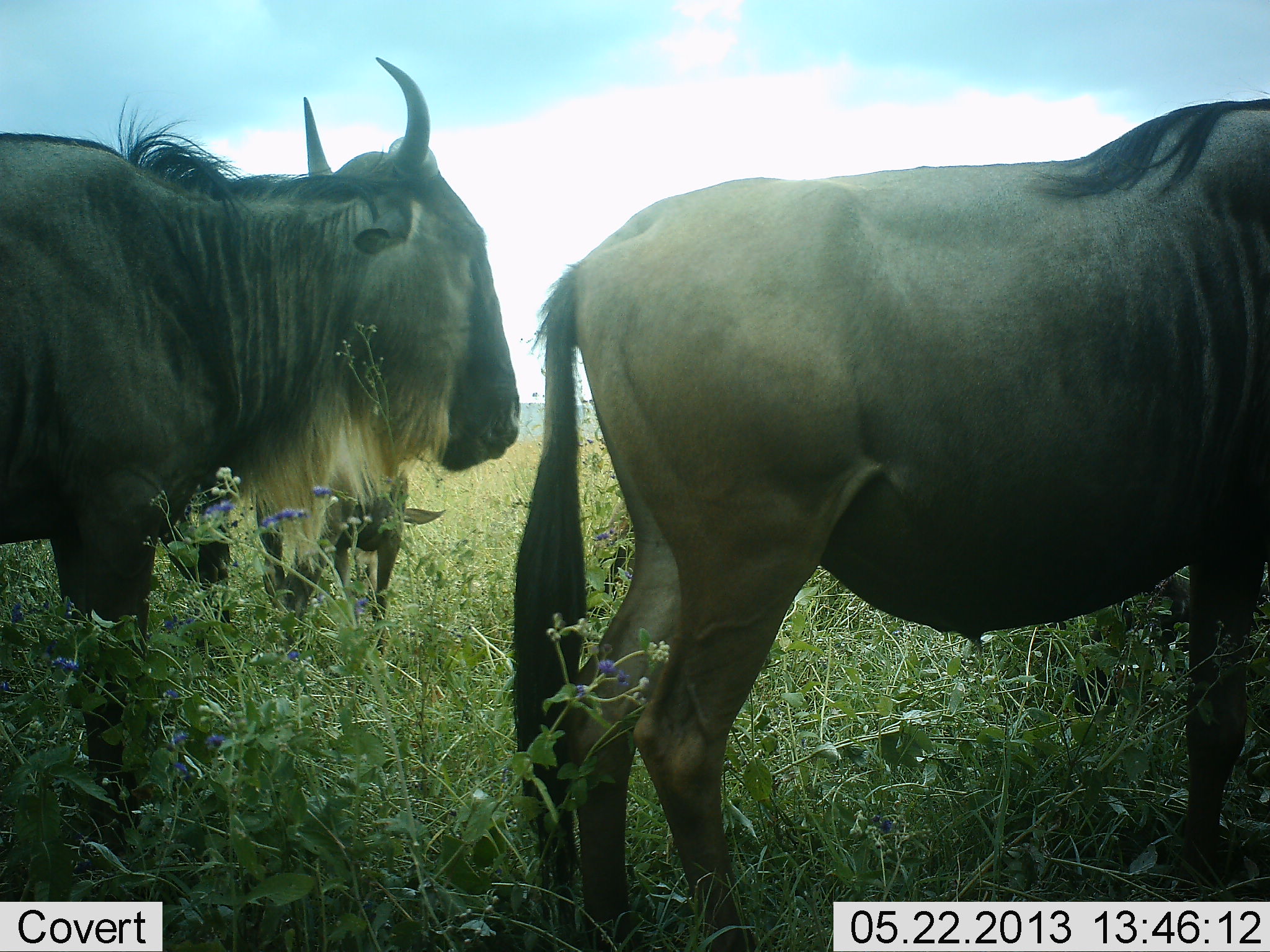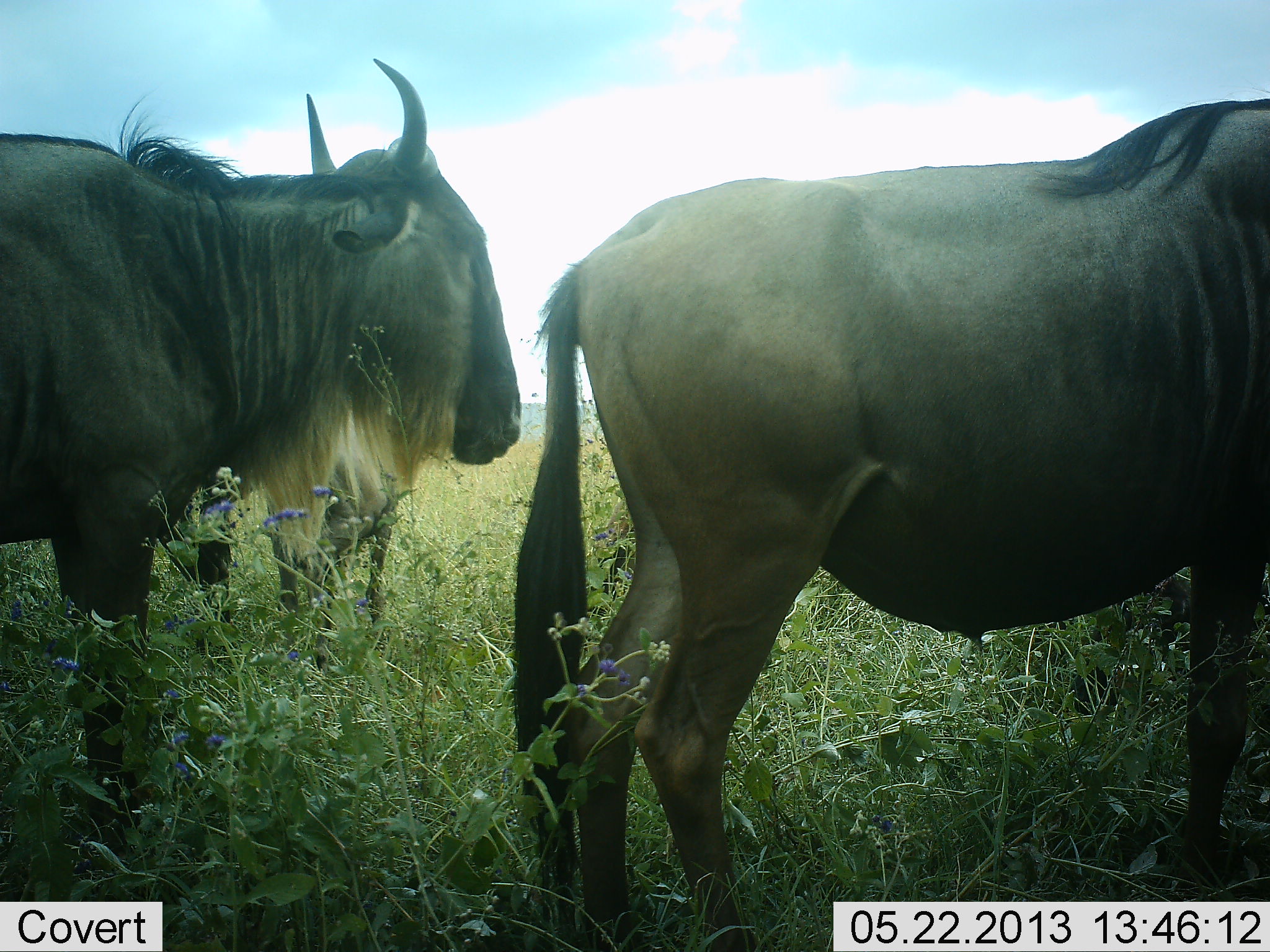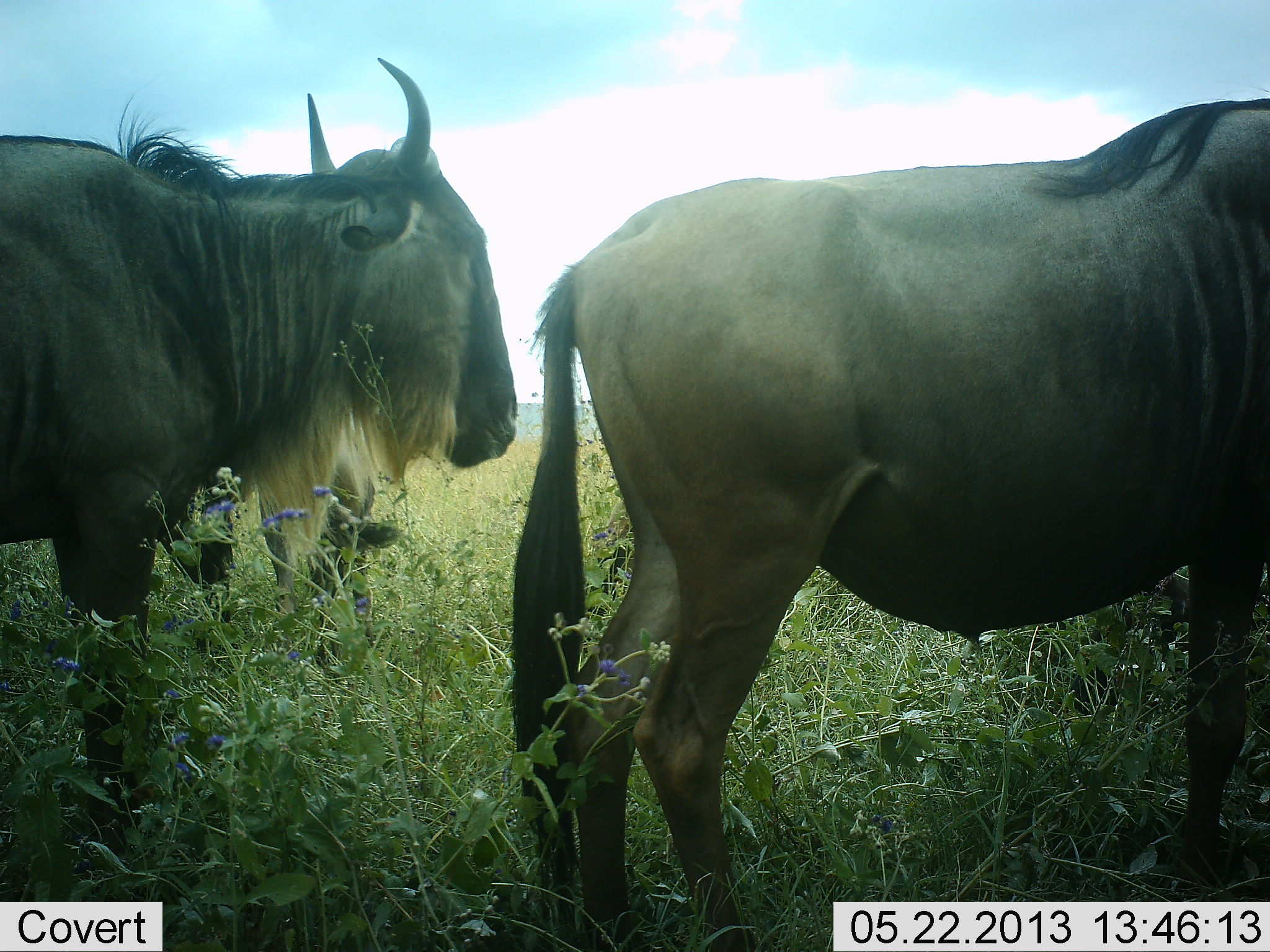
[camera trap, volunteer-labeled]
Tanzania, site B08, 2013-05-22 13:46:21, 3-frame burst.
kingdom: Animalia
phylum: Chordata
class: Mammalia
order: Artiodactyla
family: Bovidae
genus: Connochaetes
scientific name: Connochaetes taurinus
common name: blue wildebeest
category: wildebeest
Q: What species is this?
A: Wildebeest (blue wildebeest) (Connochaetes taurinus).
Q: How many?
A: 3.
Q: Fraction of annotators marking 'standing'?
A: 100%.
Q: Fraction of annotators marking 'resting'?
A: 10%.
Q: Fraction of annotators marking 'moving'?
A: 0%.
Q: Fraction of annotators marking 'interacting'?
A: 0%.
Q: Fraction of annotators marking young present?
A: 40%.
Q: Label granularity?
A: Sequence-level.